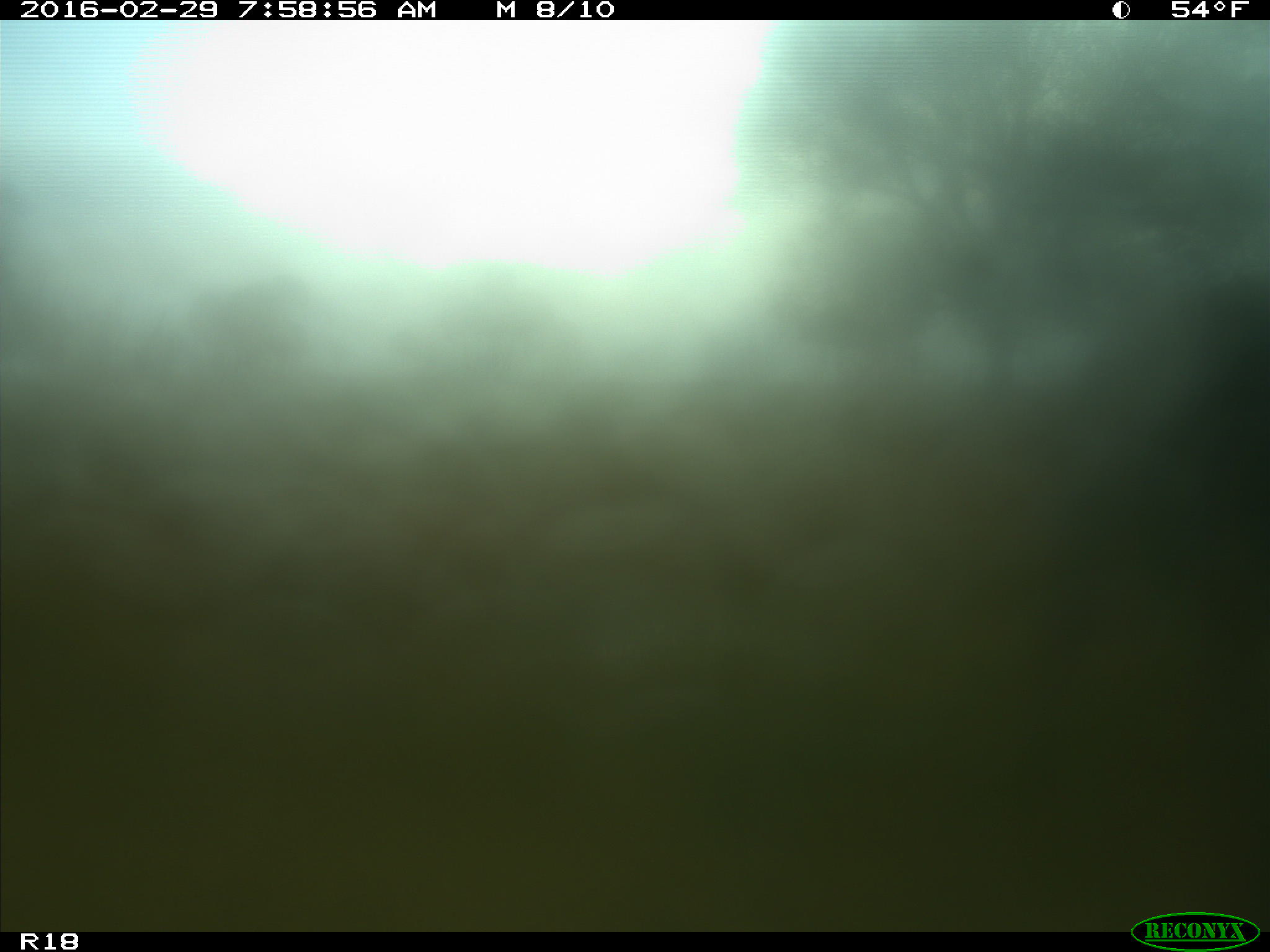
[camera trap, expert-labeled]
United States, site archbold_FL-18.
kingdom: Animalia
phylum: Chordata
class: Mammalia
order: Artiodactyla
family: Bovidae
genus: Bos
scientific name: Bos taurus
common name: domestic cow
Bos taurus (domestic cow).